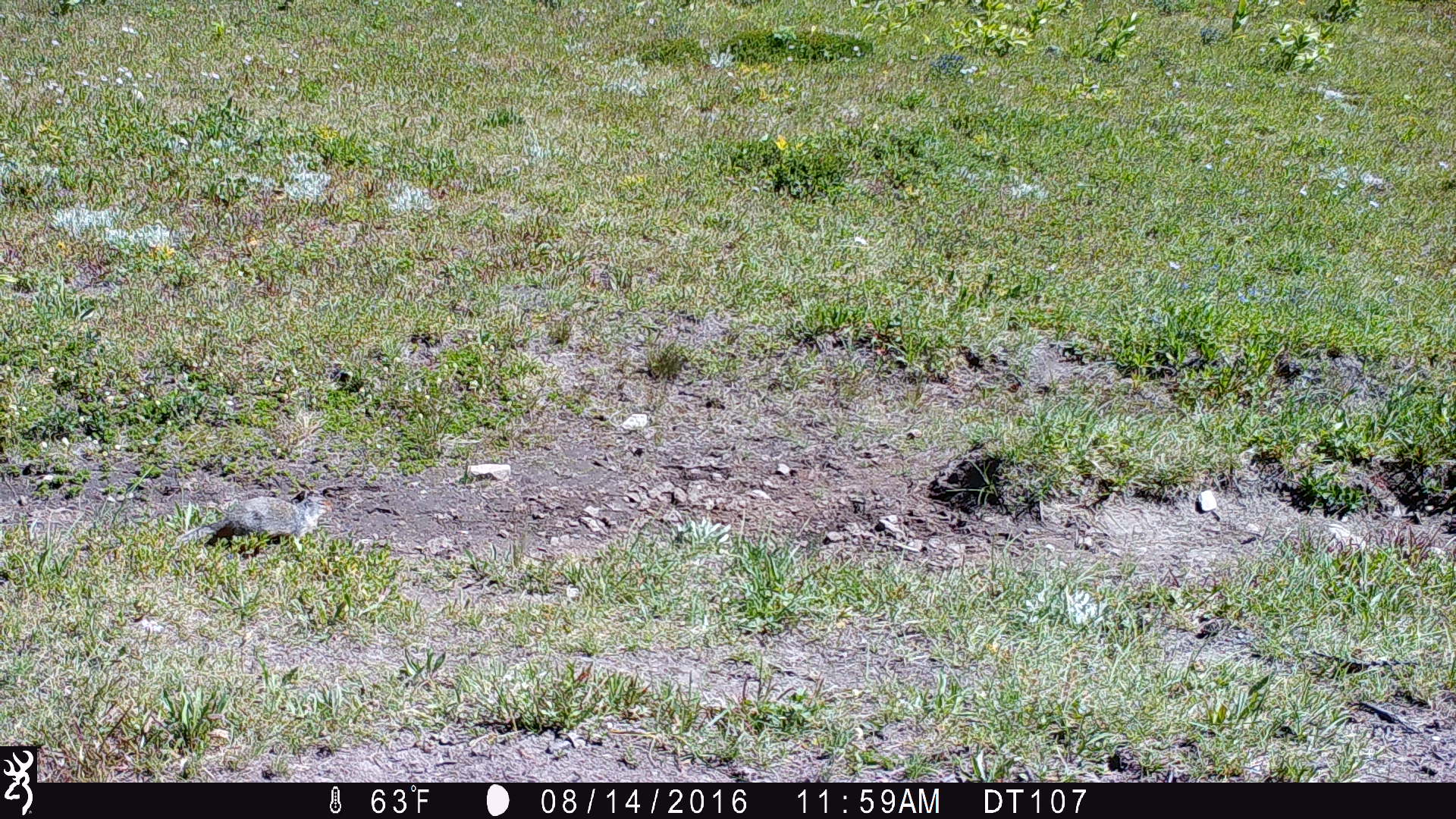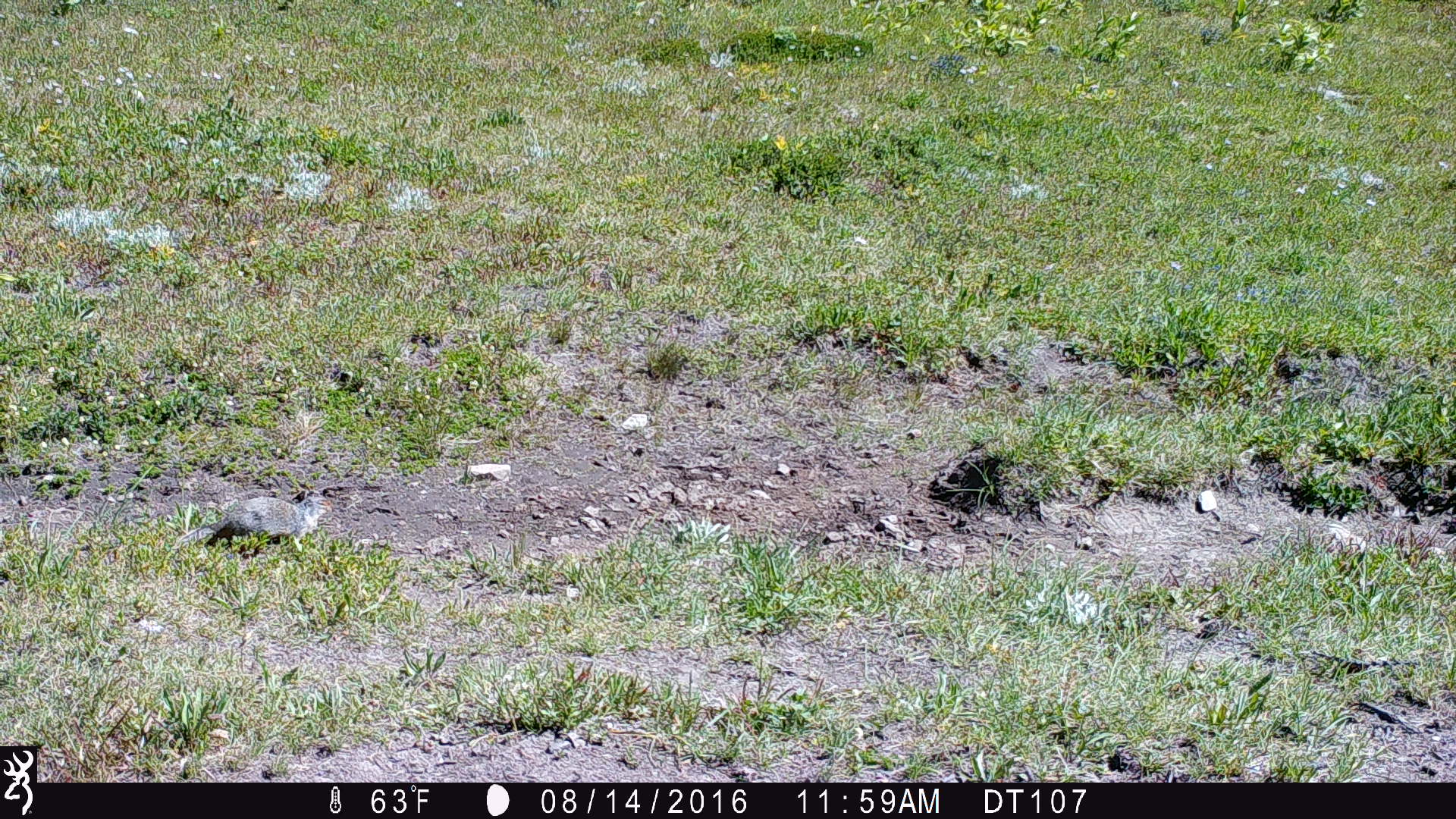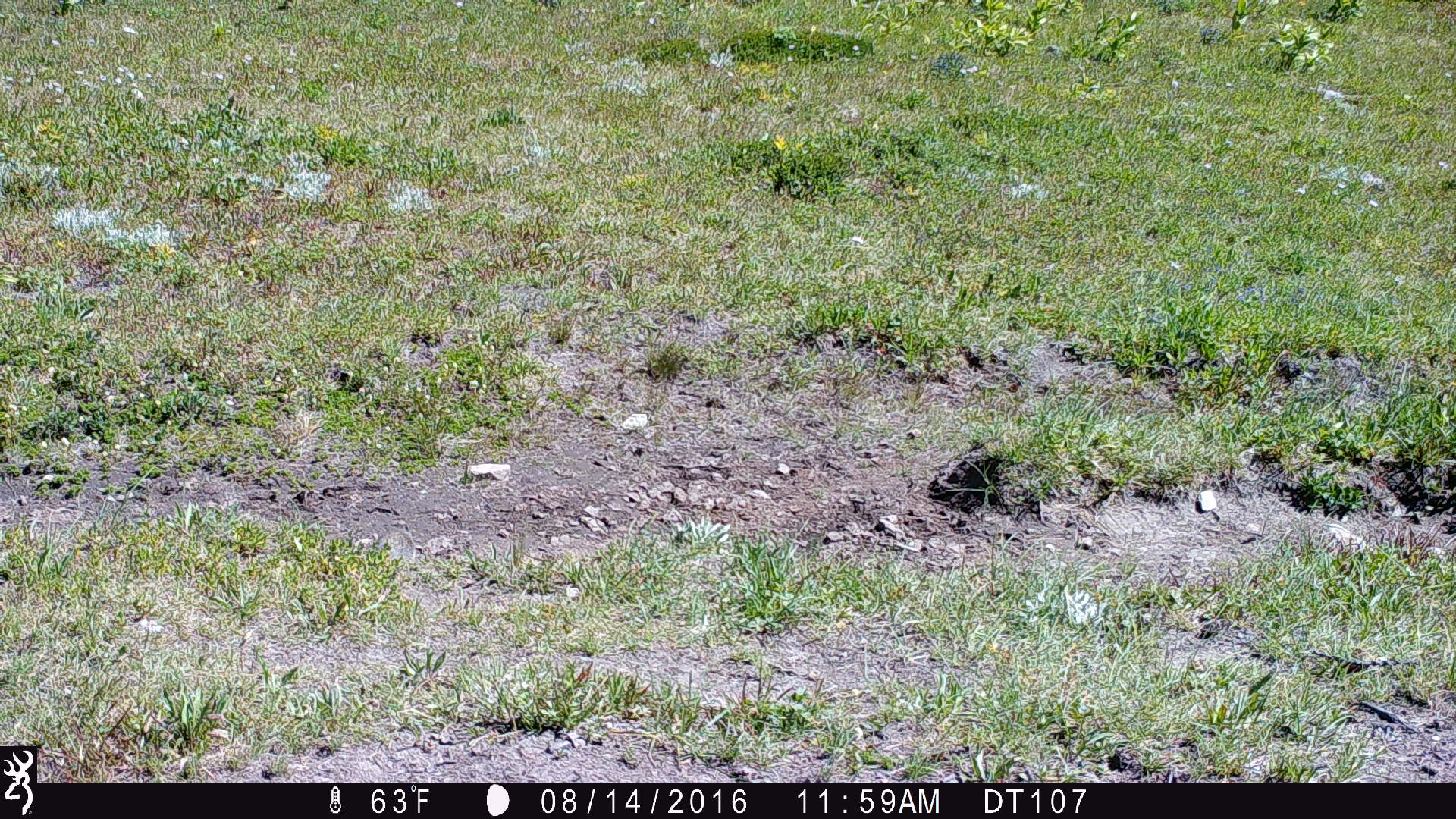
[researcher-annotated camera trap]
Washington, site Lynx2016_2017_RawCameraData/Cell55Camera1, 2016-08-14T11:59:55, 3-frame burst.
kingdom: Animalia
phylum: Chordata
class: Mammalia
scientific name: Mammalia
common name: small mammal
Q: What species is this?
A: Small mammal (Mammalia).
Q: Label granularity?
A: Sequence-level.